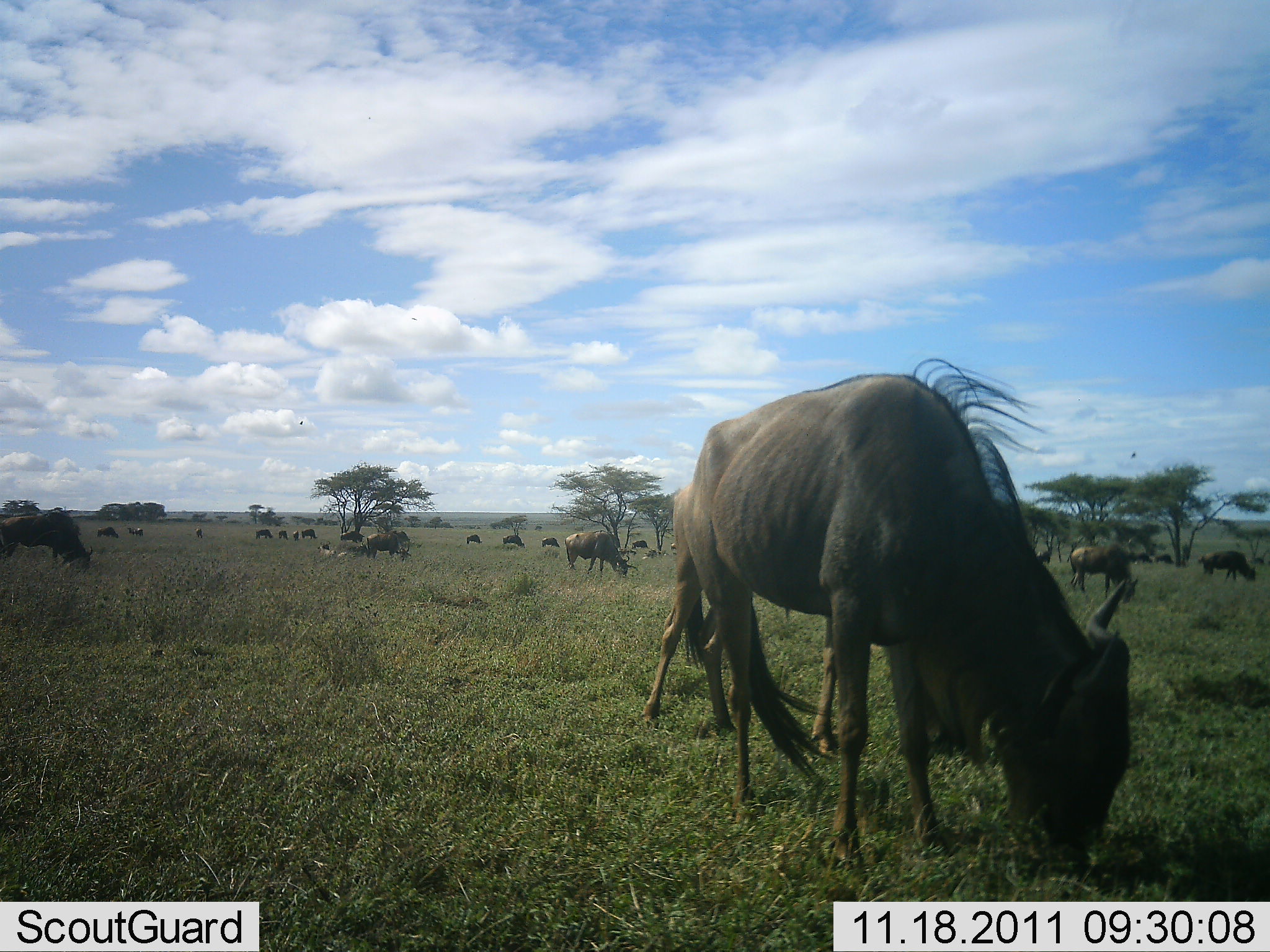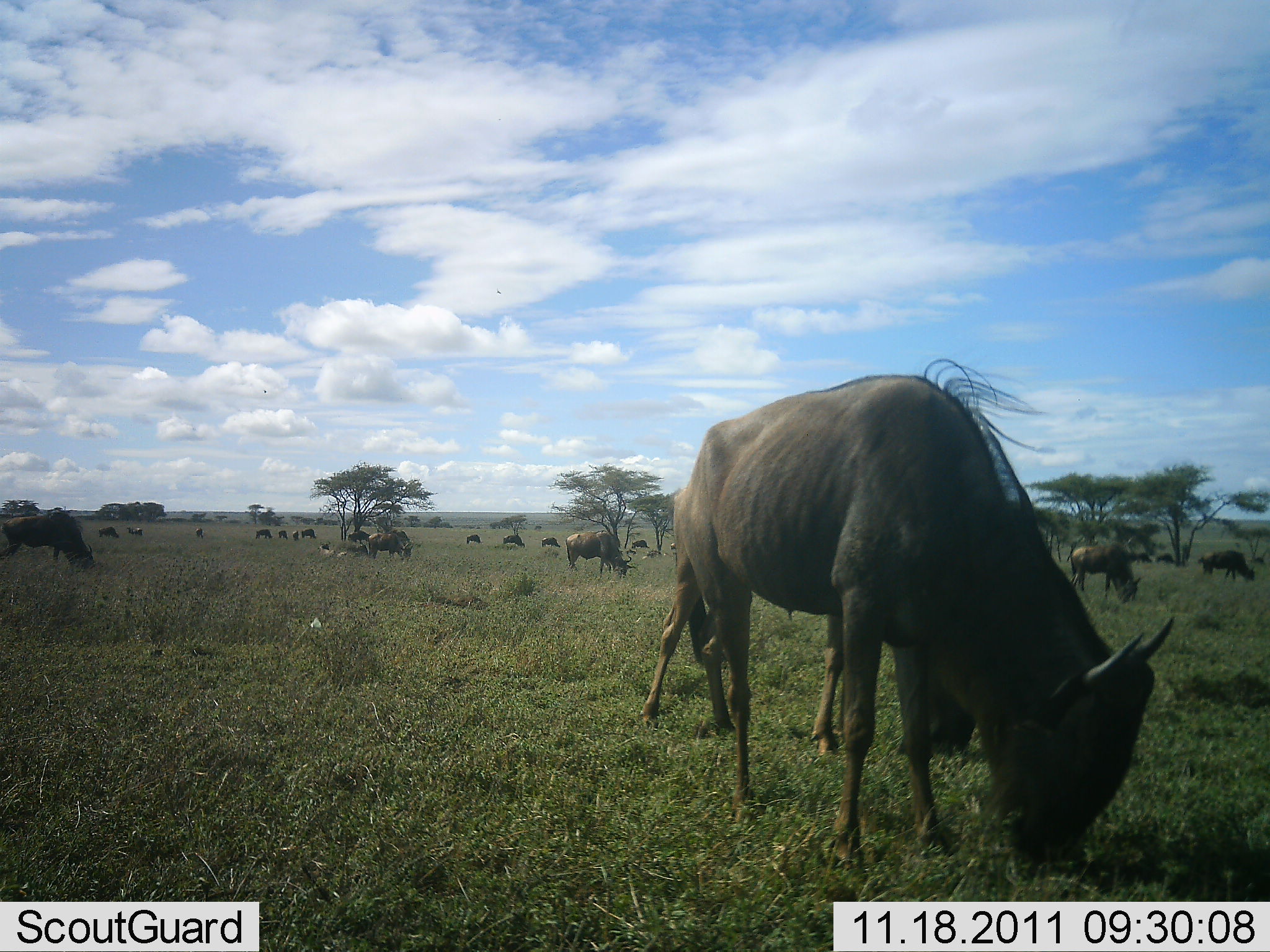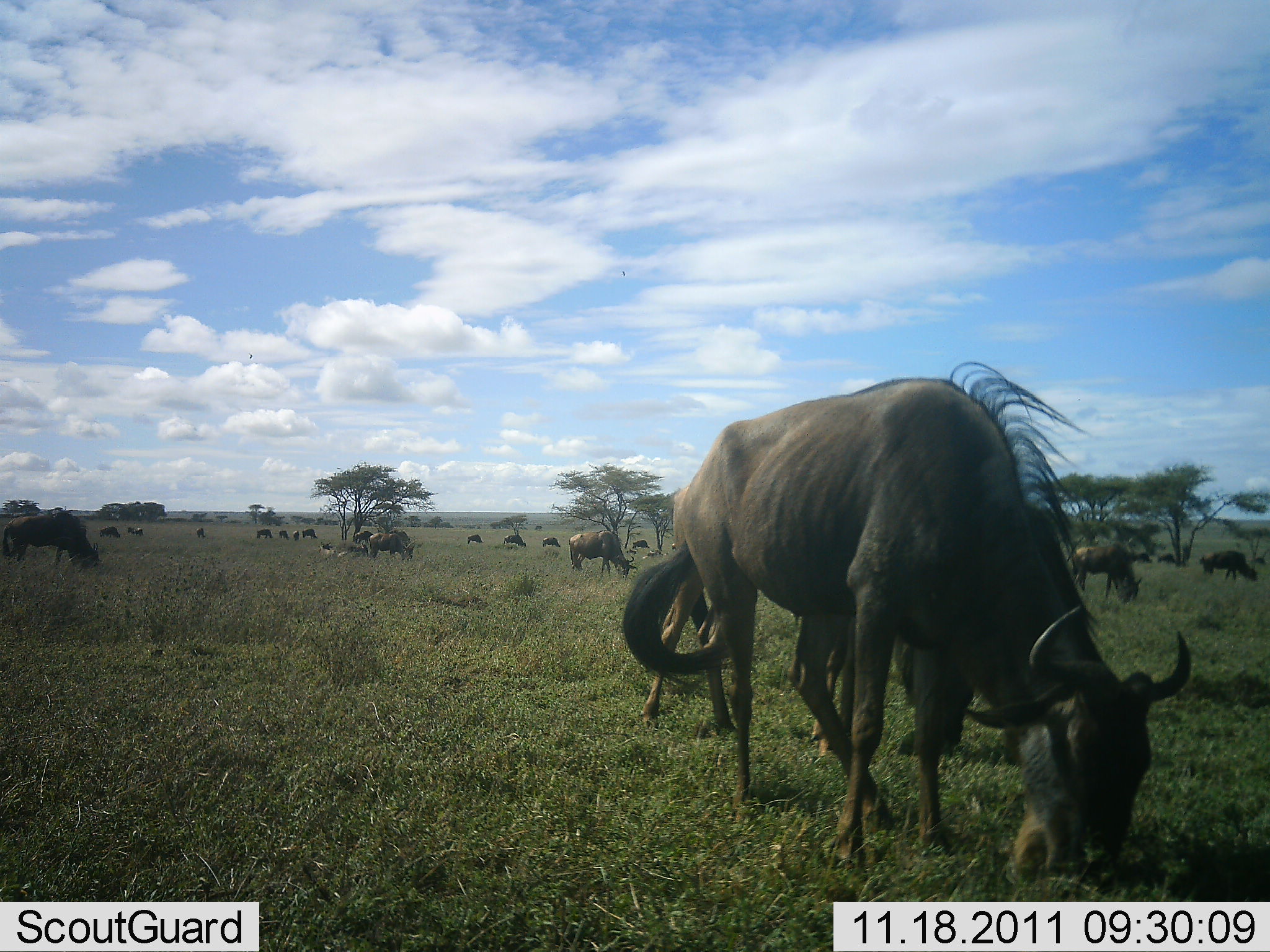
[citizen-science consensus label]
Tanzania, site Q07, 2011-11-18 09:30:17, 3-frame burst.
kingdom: Animalia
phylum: Chordata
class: Mammalia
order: Artiodactyla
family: Bovidae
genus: Connochaetes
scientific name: Connochaetes taurinus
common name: blue wildebeest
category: wildebeest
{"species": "wildebeest (blue wildebeest) (Connochaetes taurinus)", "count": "11-50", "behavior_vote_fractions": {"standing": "45%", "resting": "0%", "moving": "9%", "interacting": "0%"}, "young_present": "18%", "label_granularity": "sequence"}